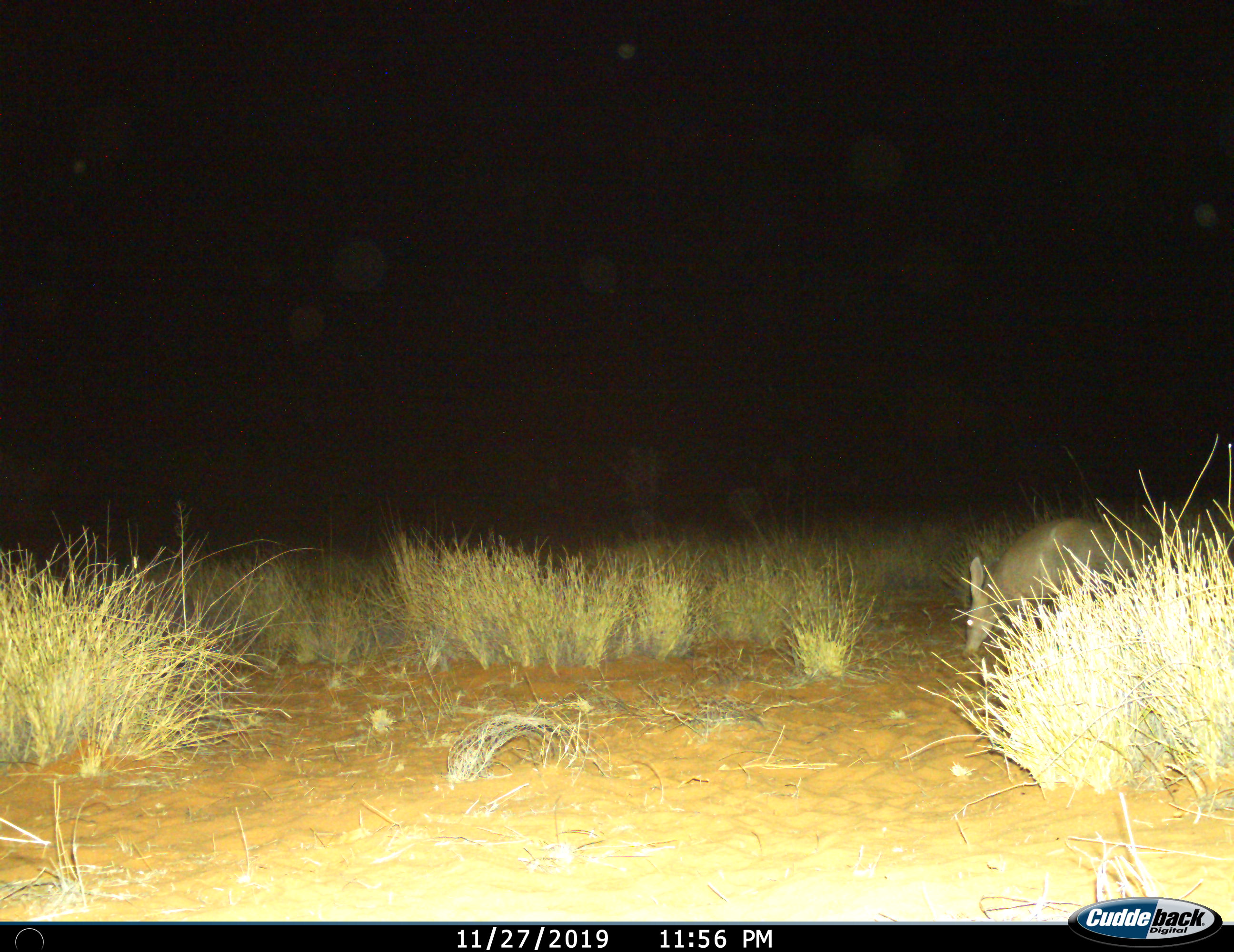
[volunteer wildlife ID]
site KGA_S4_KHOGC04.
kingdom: Animalia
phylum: Chordata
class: Mammalia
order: Tubulidentata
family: Orycteropodidae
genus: Orycteropus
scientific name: Orycteropus afer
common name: aardvark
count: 1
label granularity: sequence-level